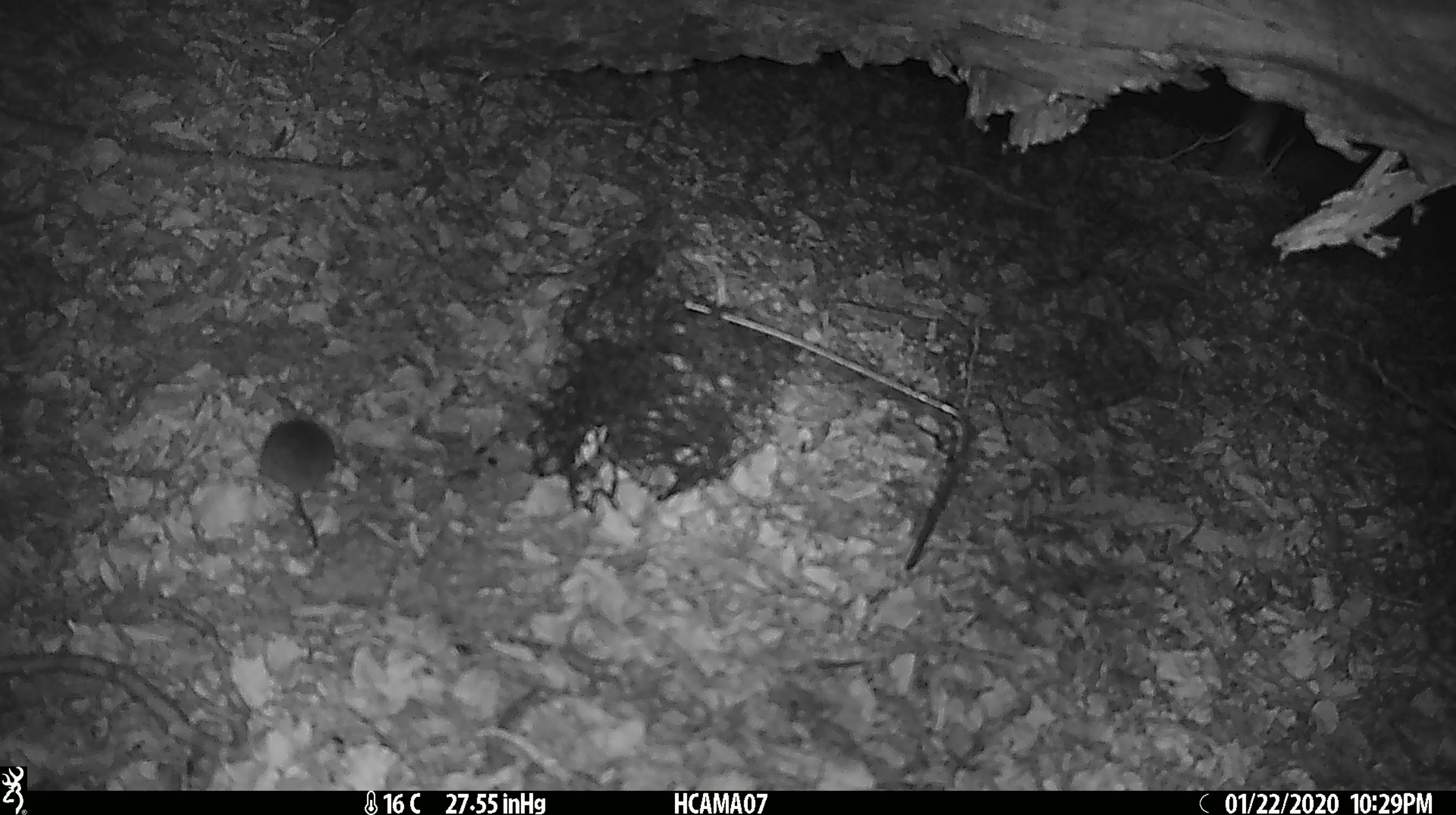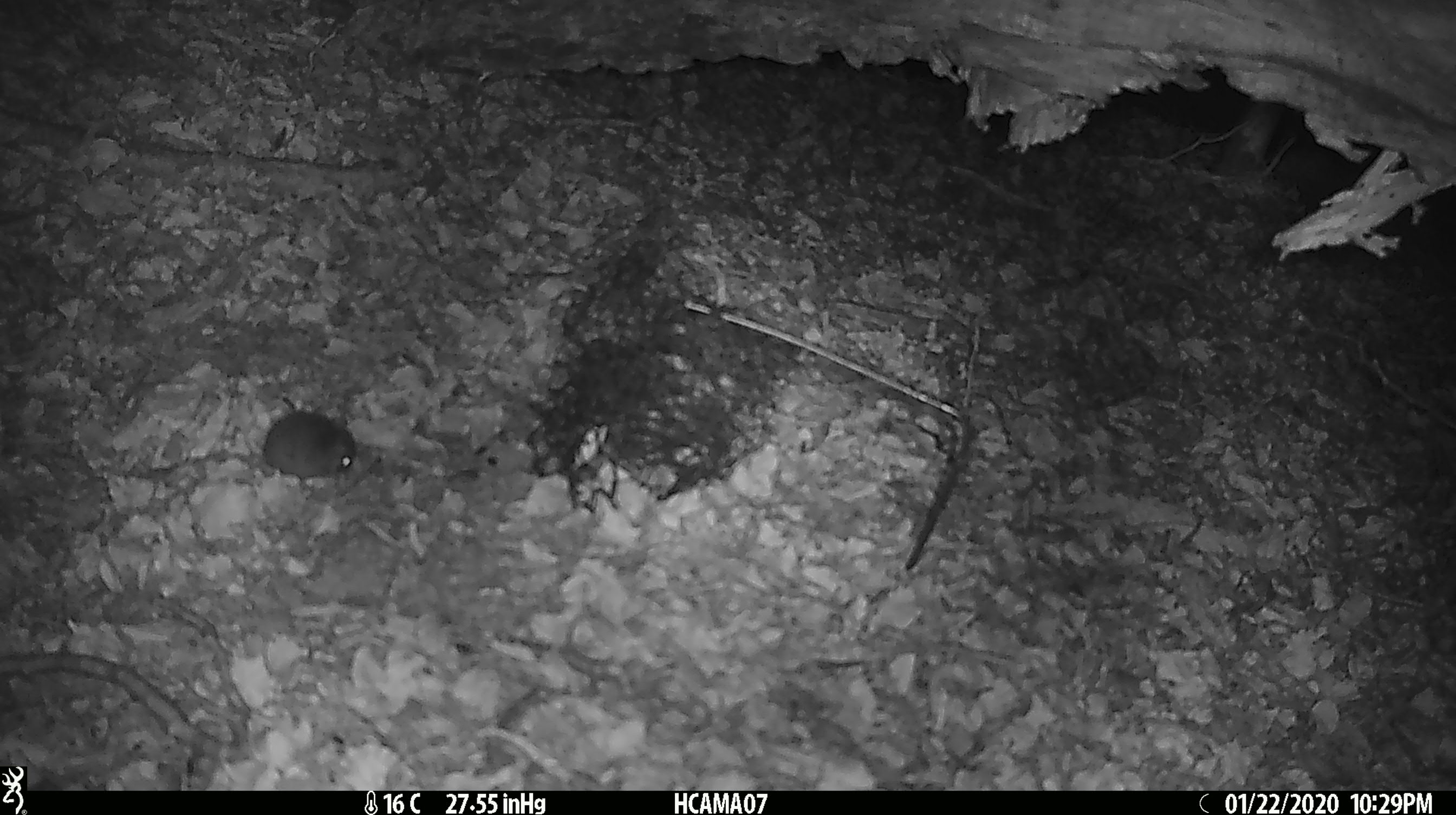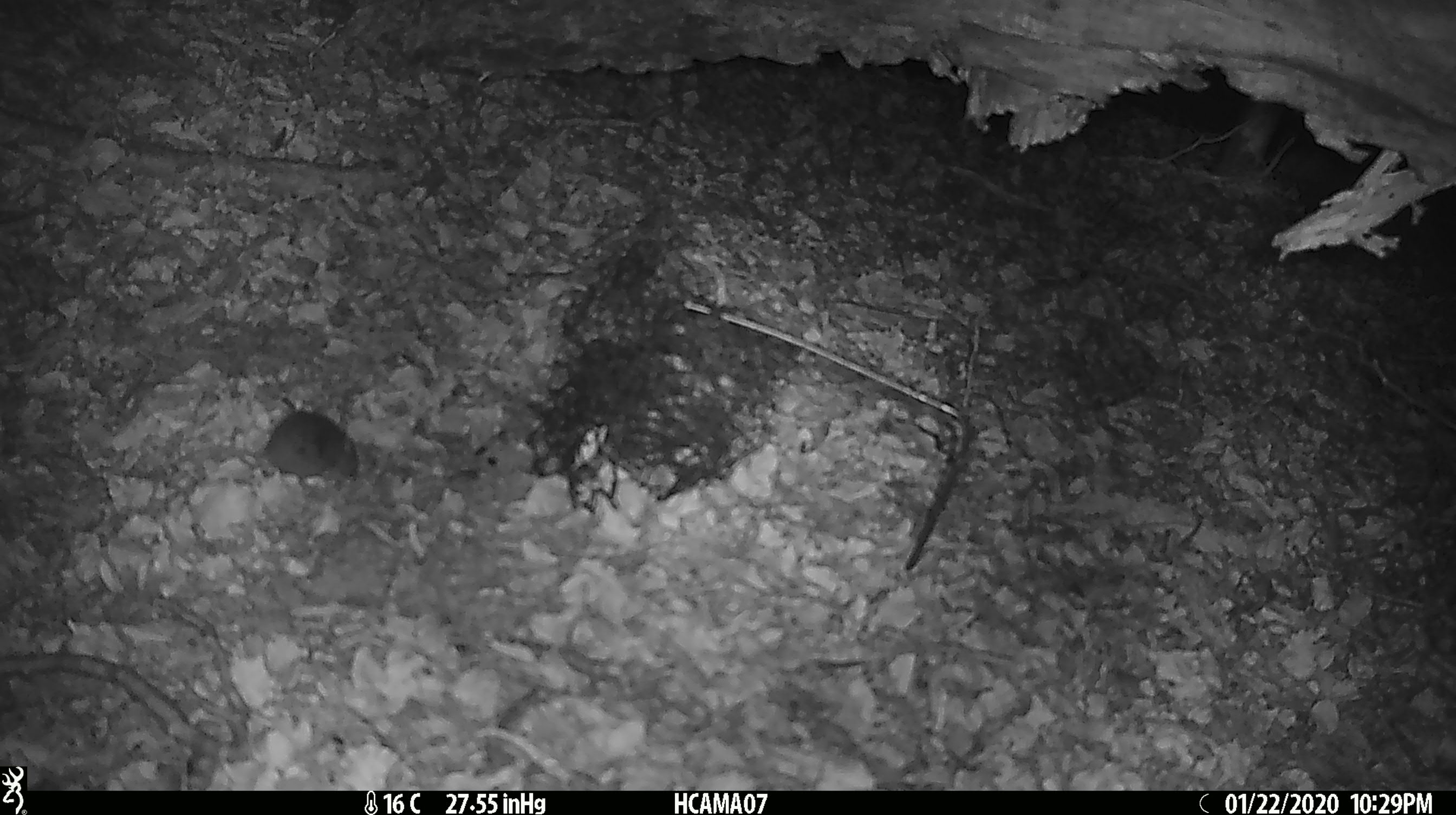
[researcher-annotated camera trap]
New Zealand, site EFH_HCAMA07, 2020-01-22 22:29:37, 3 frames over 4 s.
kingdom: Animalia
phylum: Chordata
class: Mammalia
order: Rodentia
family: Muridae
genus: Mus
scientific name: Mus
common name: mouse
Mouse (Mus).